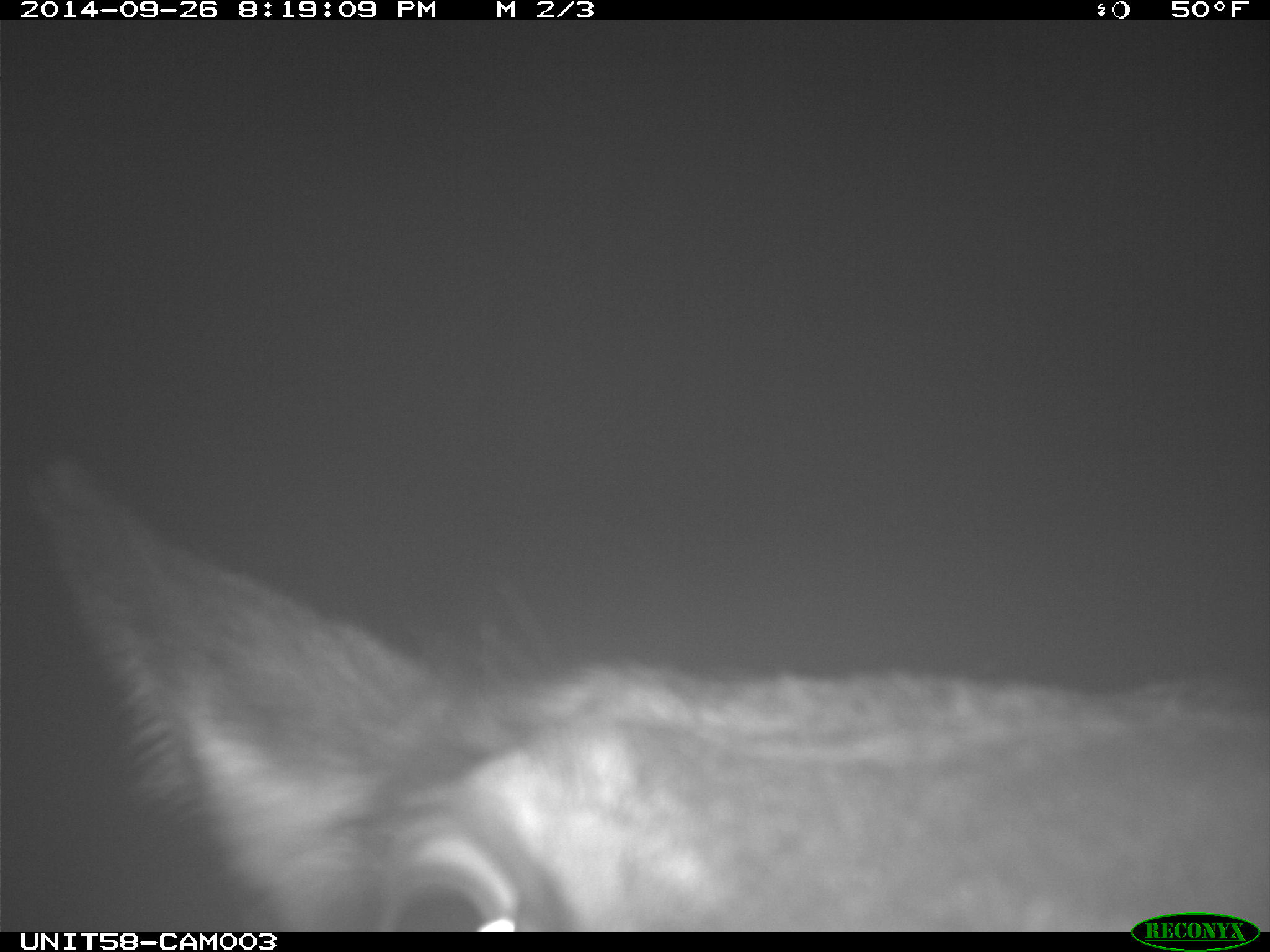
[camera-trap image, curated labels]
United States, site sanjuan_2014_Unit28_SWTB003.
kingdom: Animalia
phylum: Chordata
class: Mammalia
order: Artiodactyla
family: Cervidae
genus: Cervus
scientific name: Cervus elaphus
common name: red deer